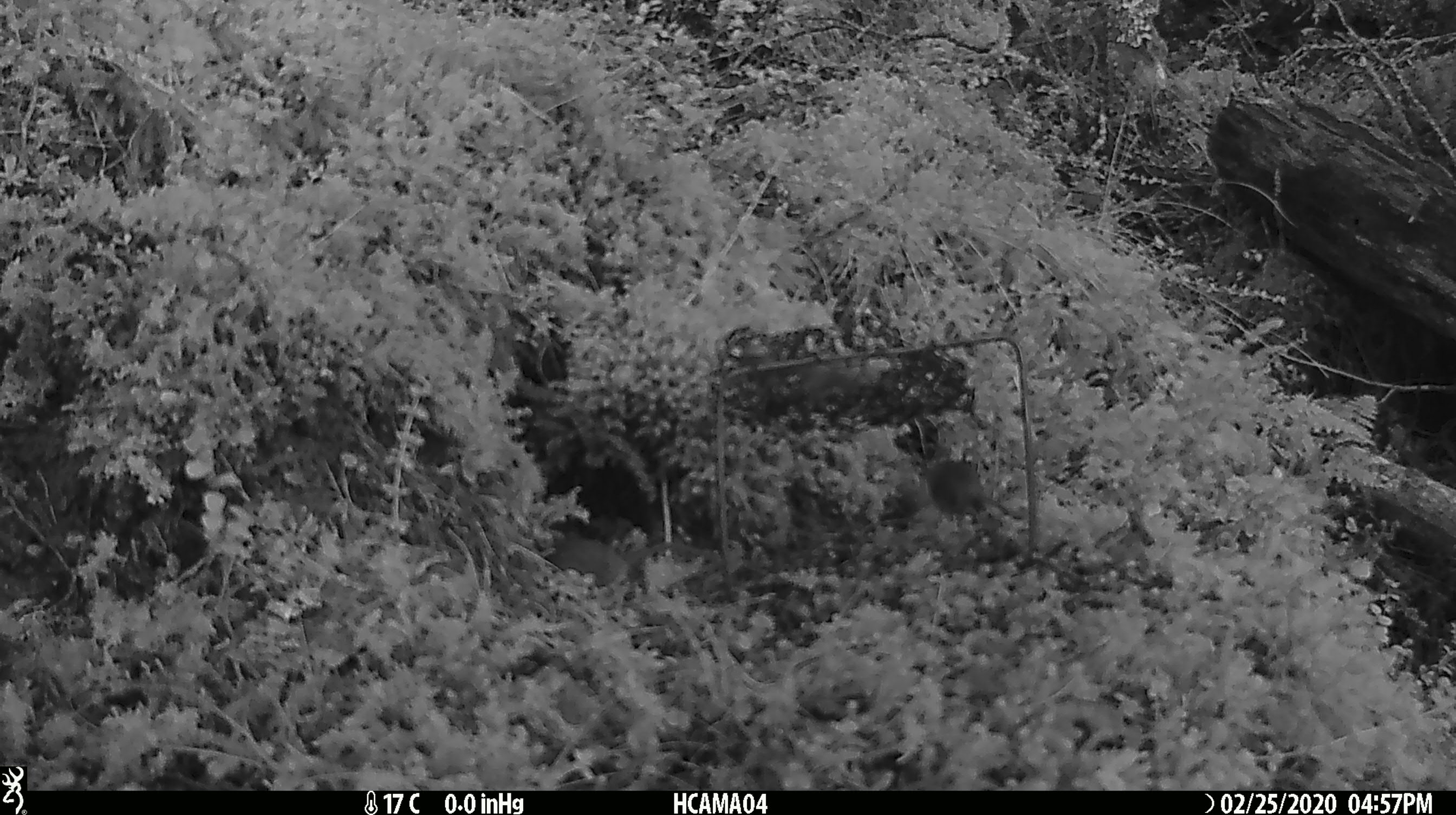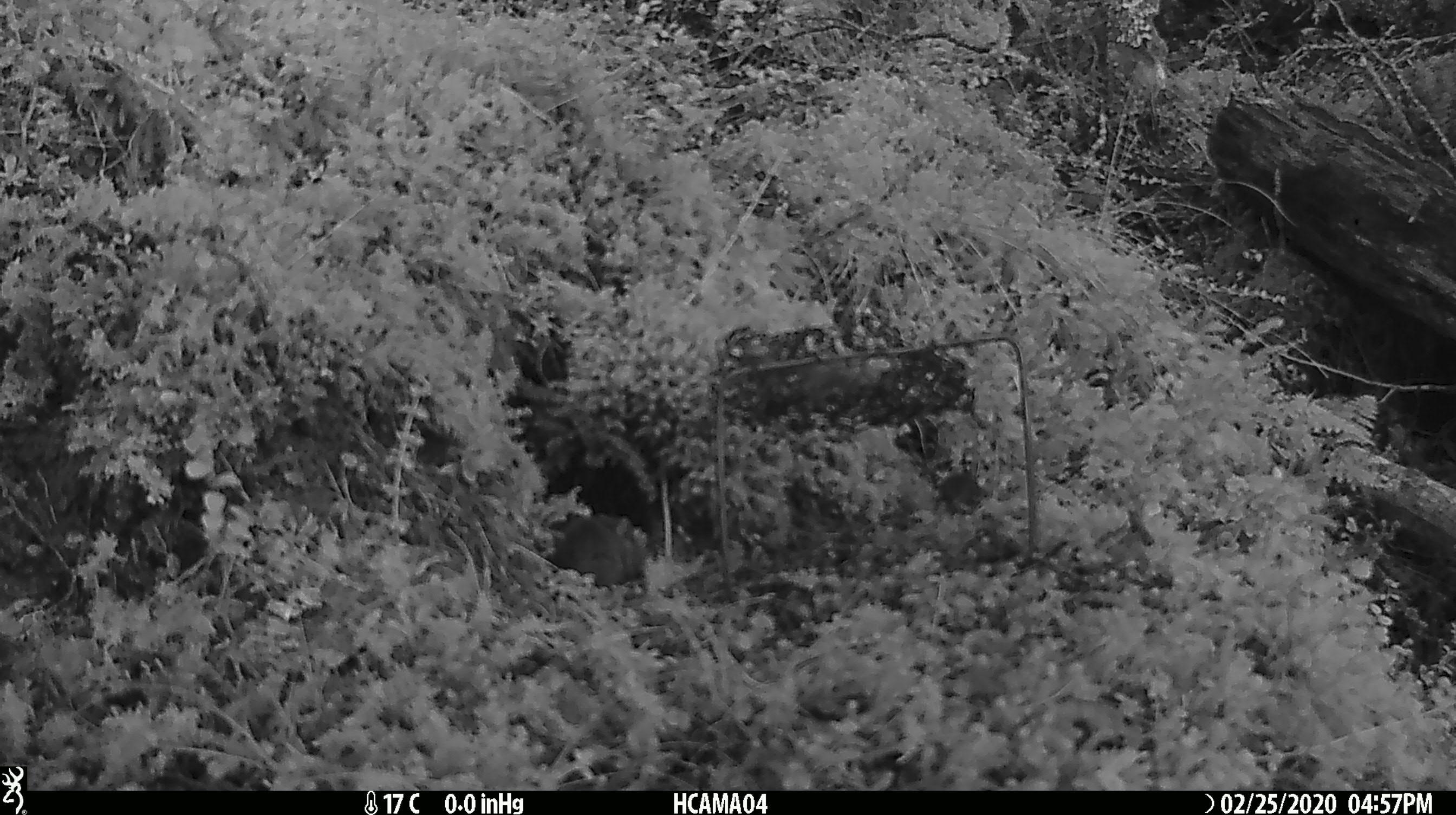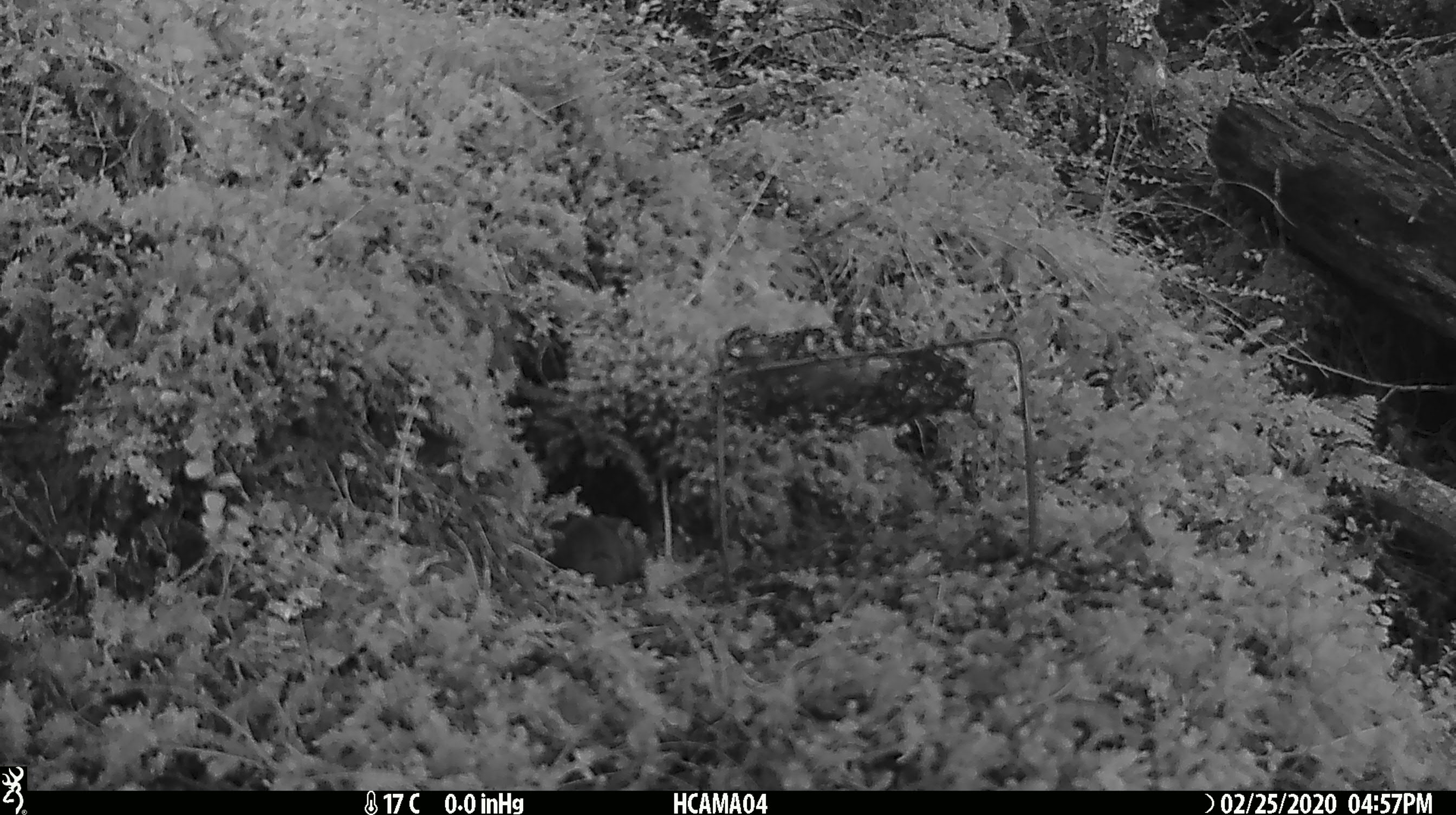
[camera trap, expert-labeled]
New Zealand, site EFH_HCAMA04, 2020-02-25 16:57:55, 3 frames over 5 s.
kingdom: Animalia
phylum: Chordata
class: Mammalia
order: Rodentia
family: Muridae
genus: Mus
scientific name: Mus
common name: mouse